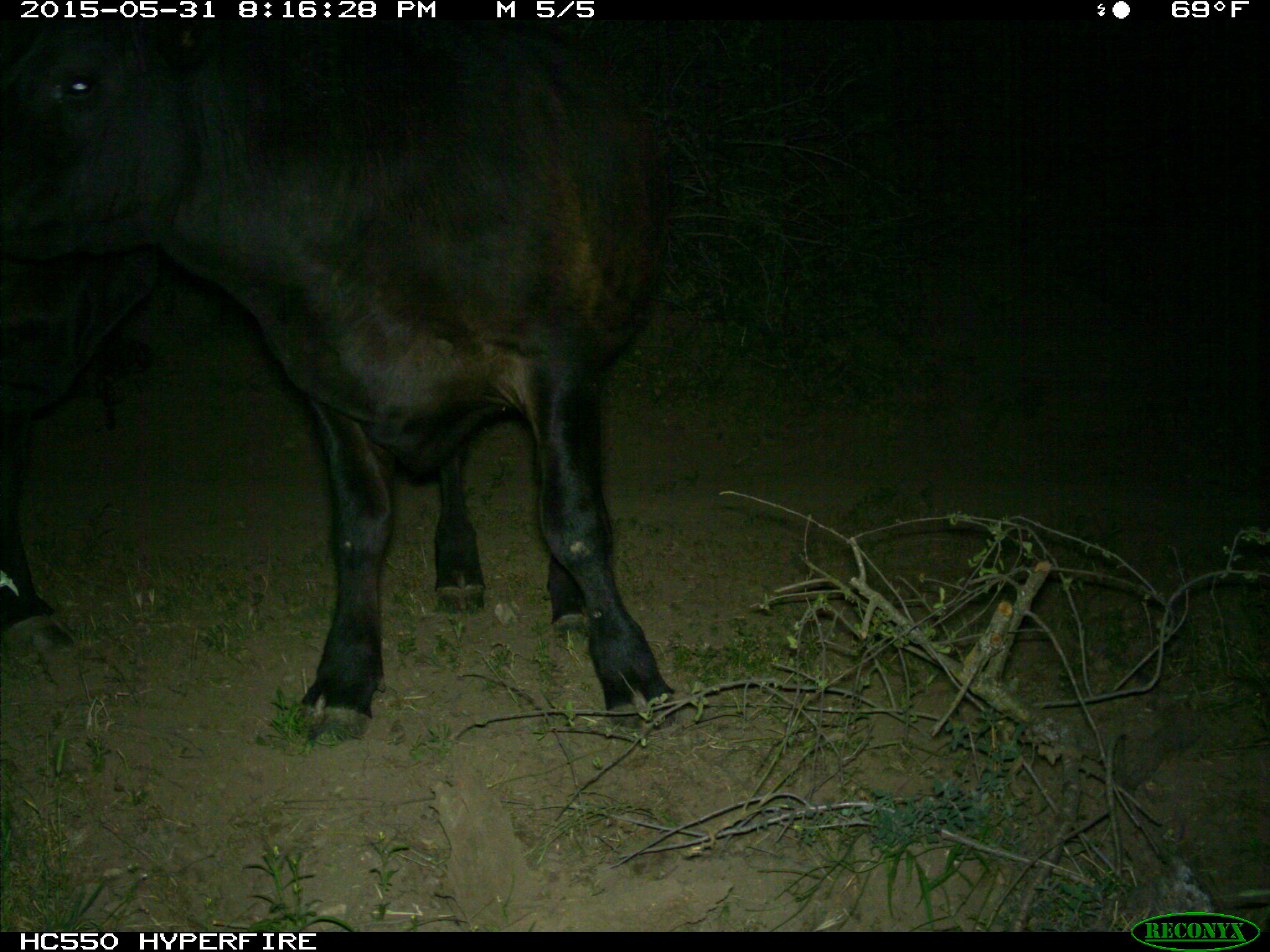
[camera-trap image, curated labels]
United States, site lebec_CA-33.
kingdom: Animalia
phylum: Chordata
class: Mammalia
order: Artiodactyla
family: Bovidae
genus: Bos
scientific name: Bos taurus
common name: domestic cow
Bos taurus (domestic cow).